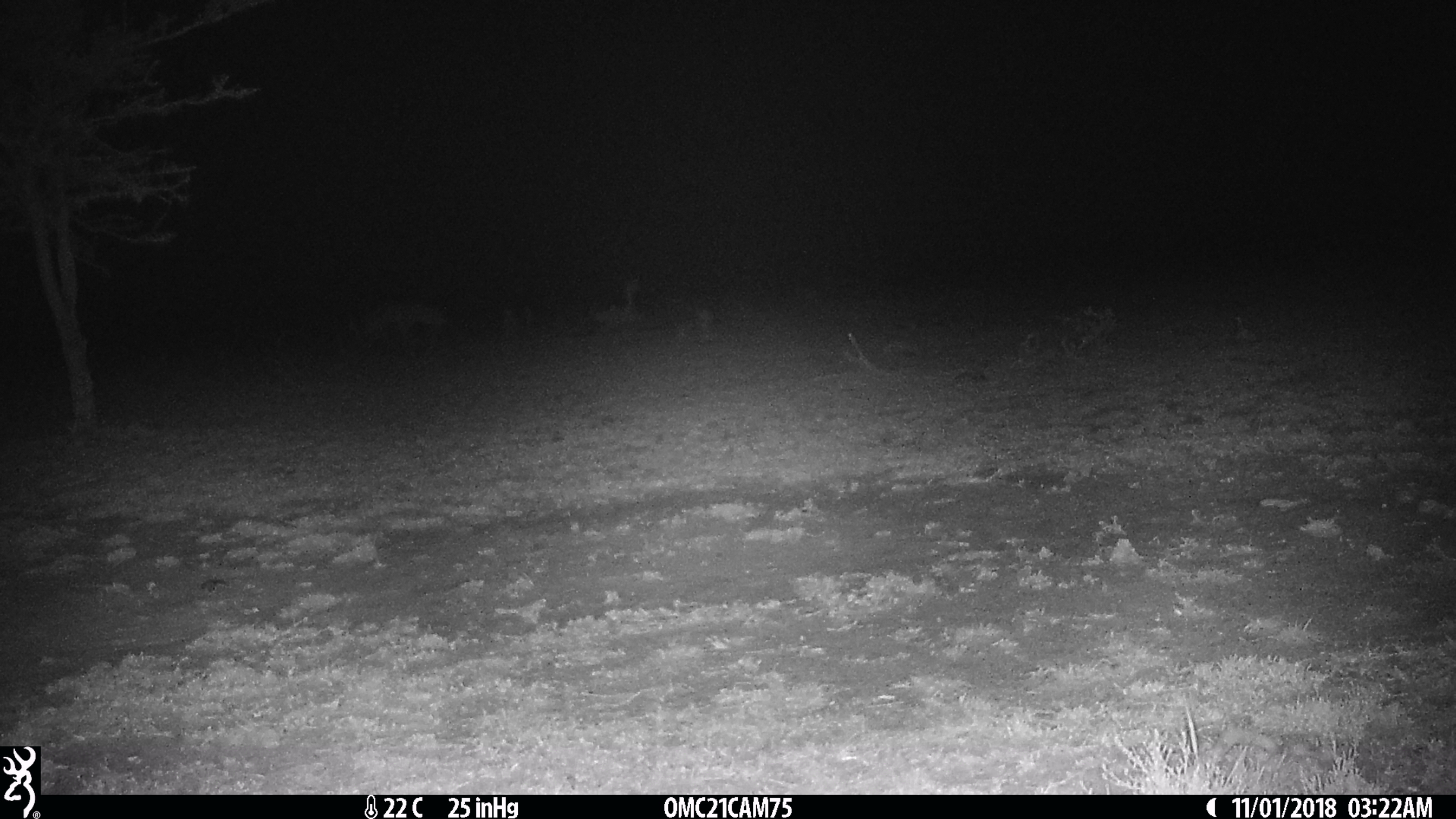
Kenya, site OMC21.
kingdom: Animalia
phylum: Chordata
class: Mammalia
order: Carnivora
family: Hyaenidae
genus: Crocuta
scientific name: Crocuta crocuta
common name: spotted hyena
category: hyena spotted